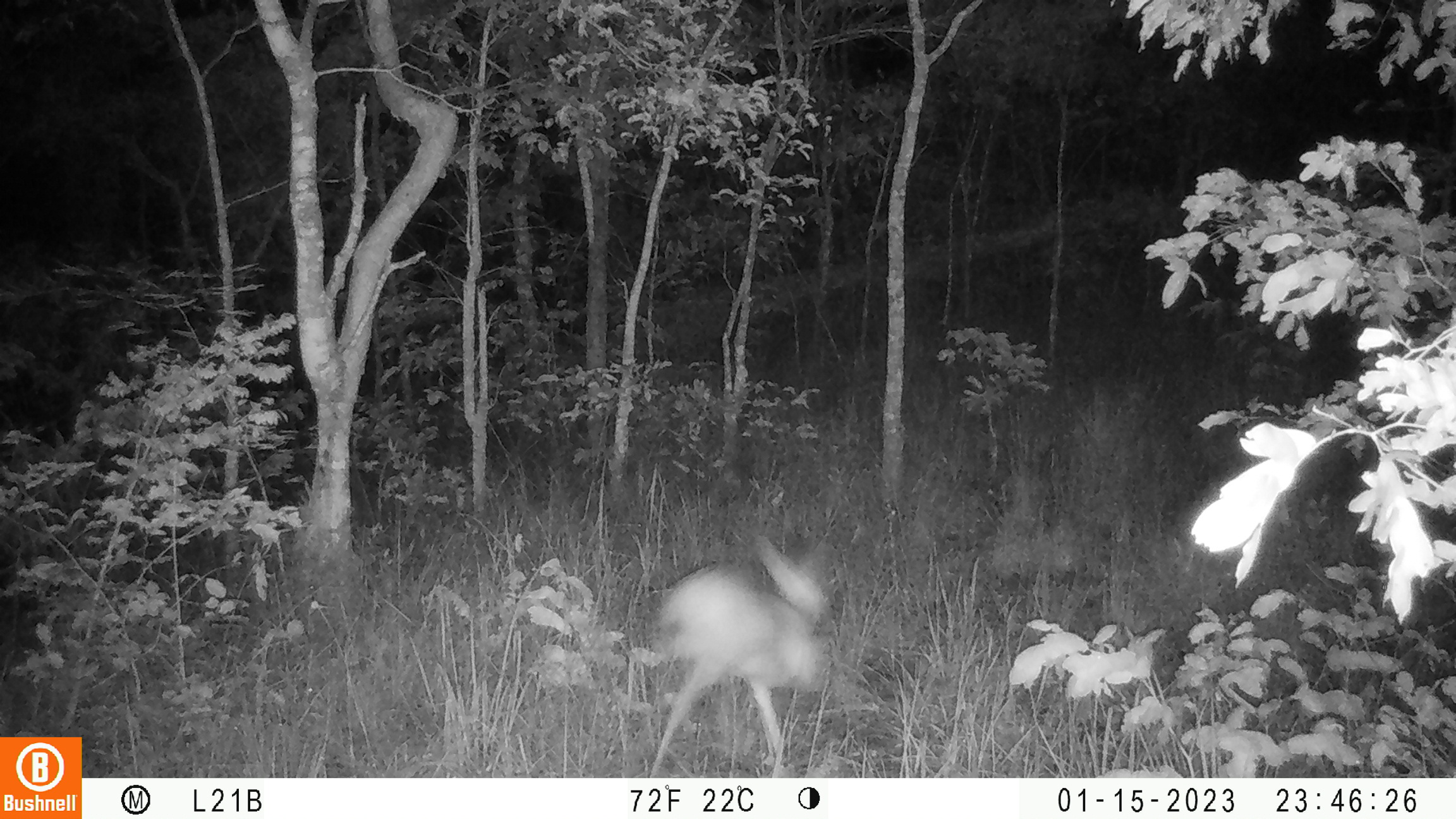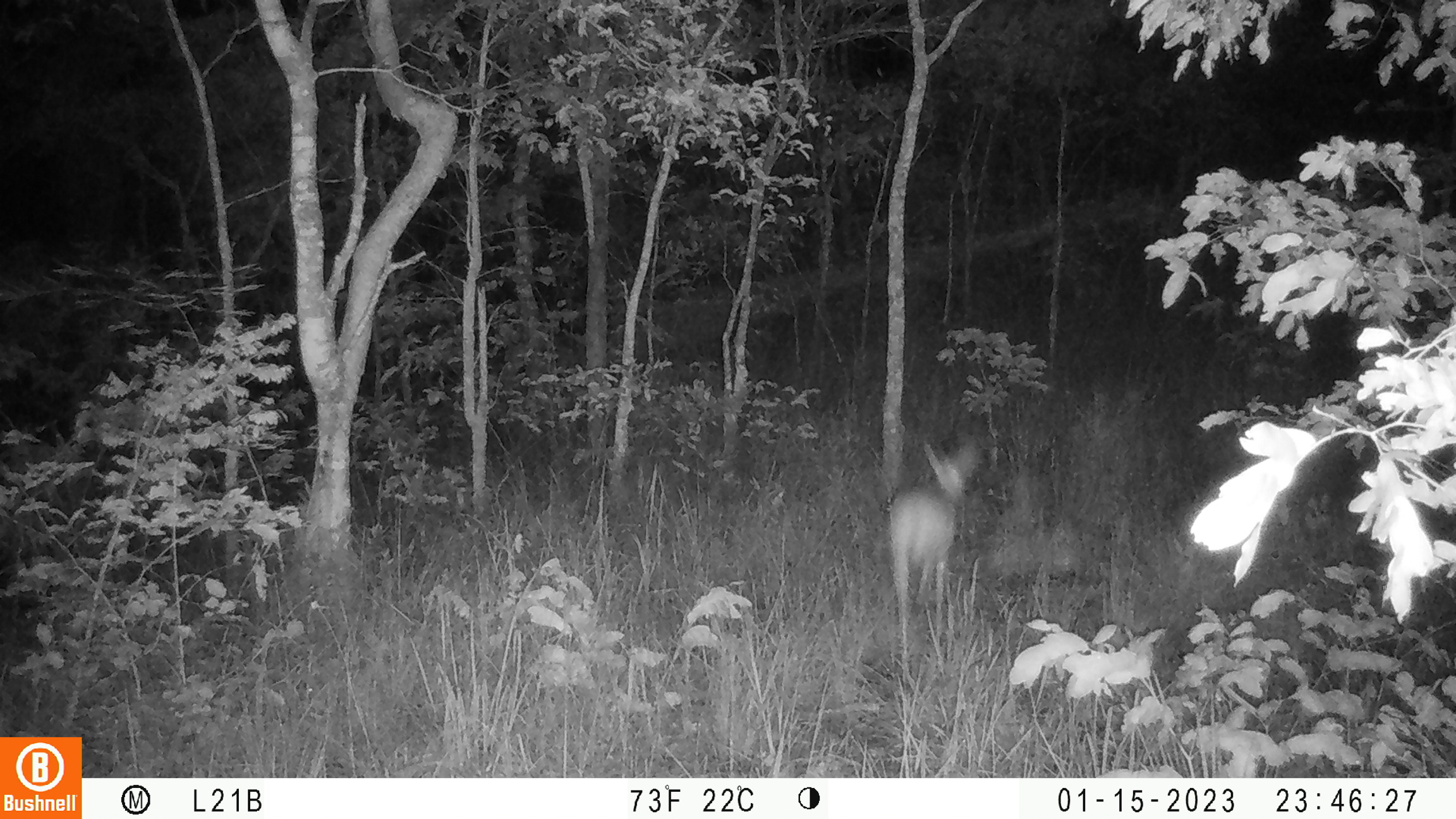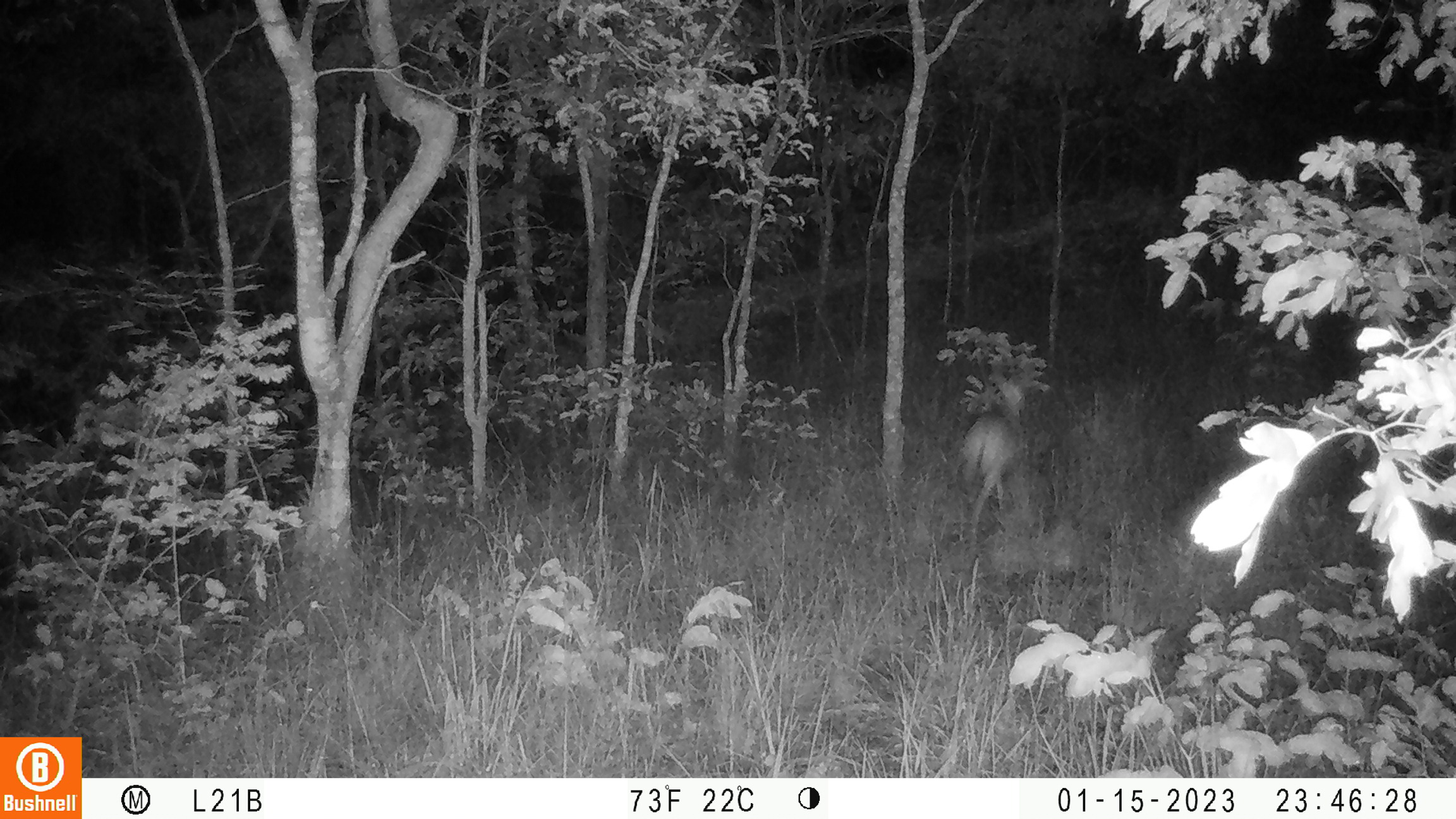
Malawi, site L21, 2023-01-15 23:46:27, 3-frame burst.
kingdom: Animalia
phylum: Chordata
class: Mammalia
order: Artiodactyla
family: Bovidae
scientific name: Antilopinae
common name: small antelope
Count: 1.